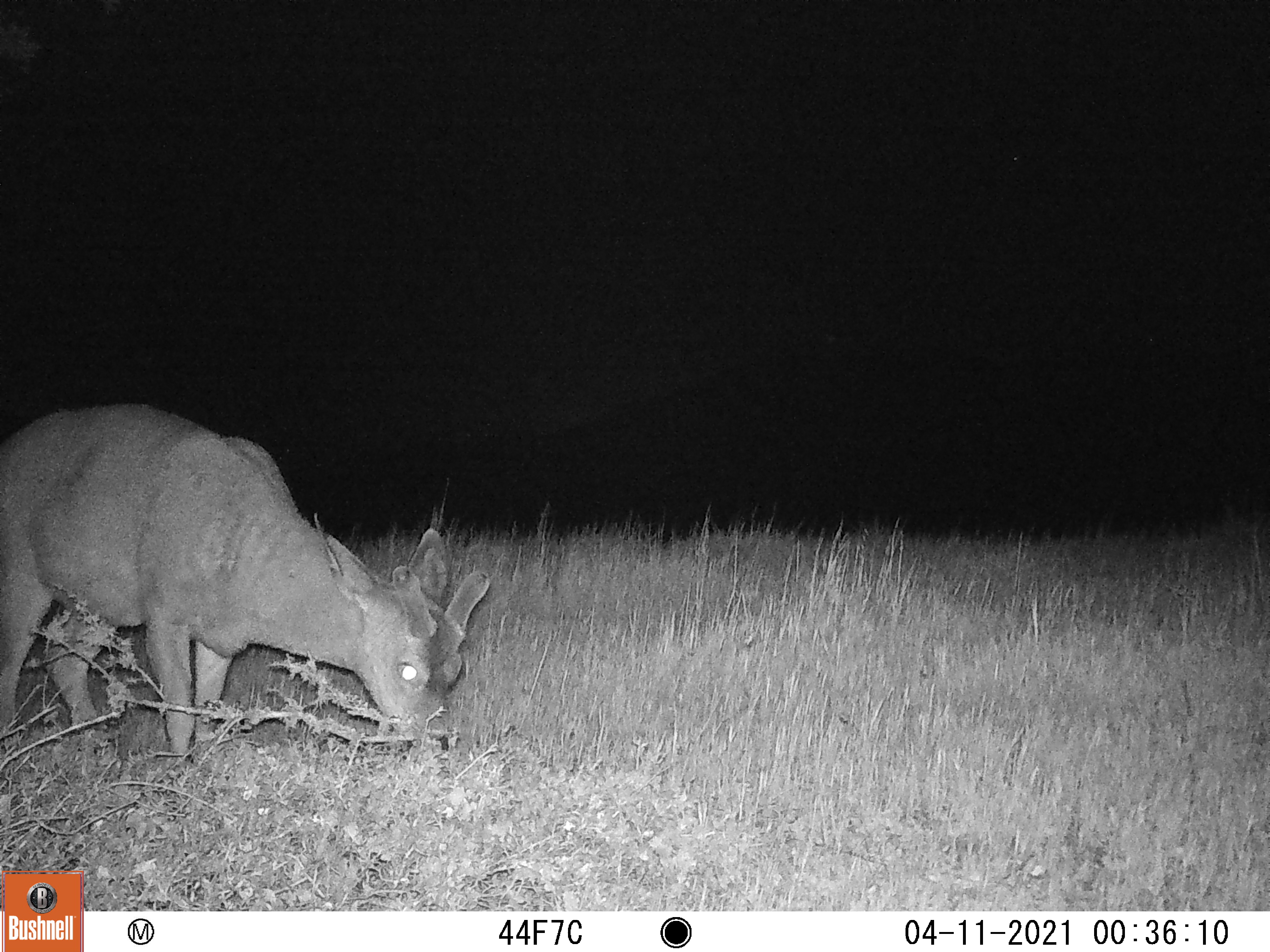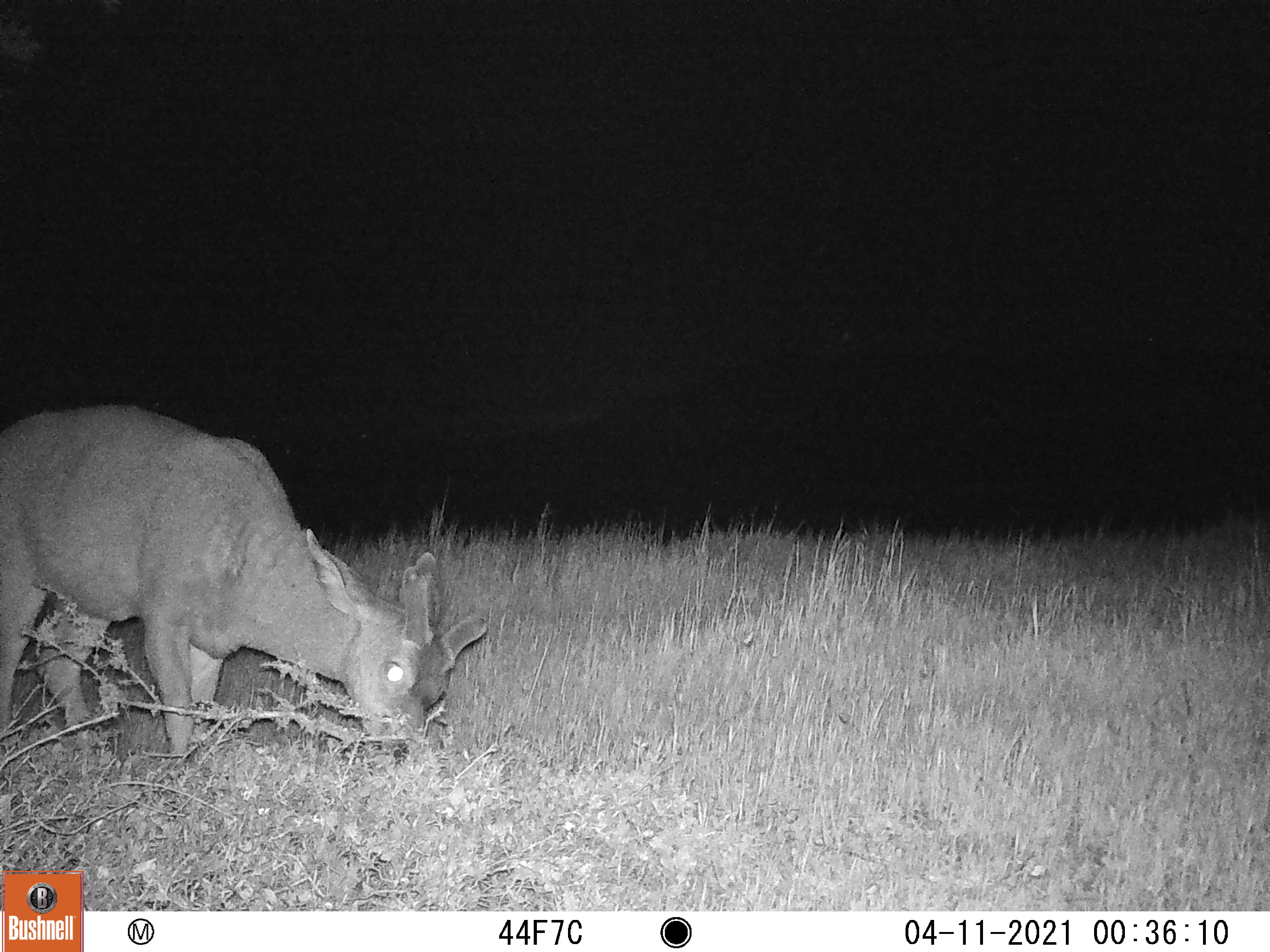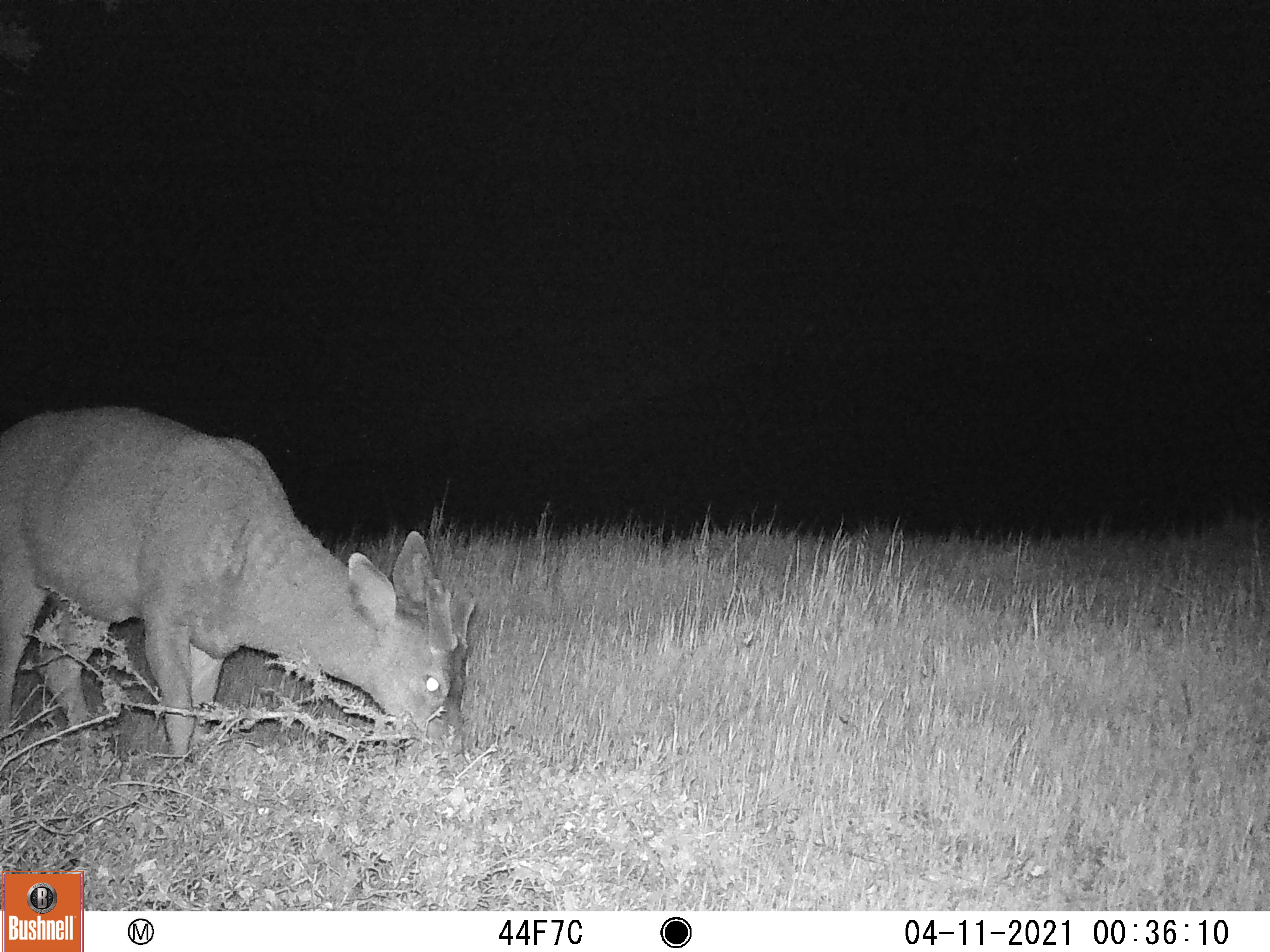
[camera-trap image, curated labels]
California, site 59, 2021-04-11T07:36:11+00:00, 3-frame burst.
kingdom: Animalia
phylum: Chordata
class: Mammalia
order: Artiodactyla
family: Cervidae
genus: Odocoileus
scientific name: Odocoileus hemionus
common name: mule deer